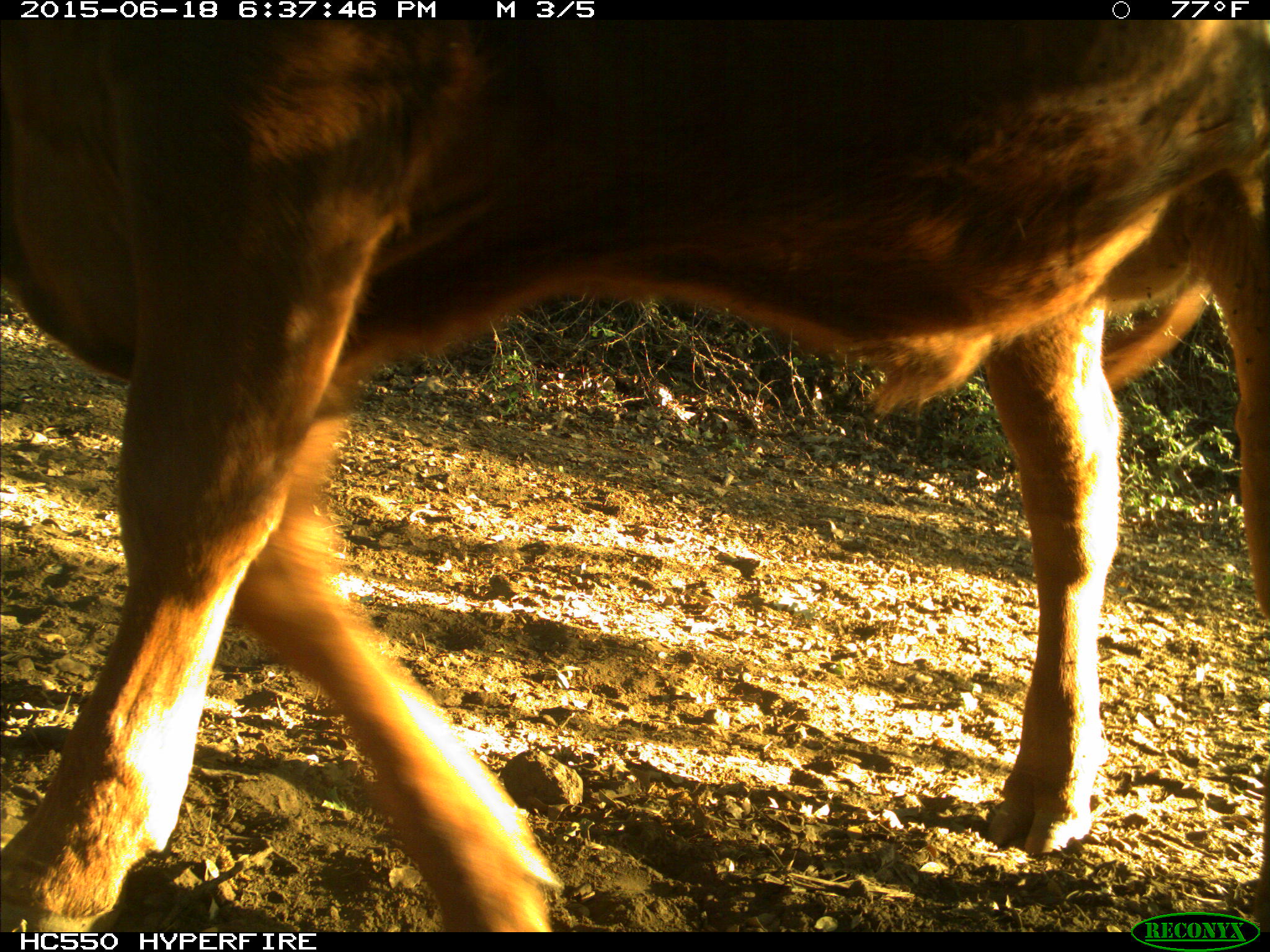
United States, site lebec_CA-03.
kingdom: Animalia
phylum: Chordata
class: Mammalia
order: Artiodactyla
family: Bovidae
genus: Bos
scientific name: Bos taurus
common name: domestic cow